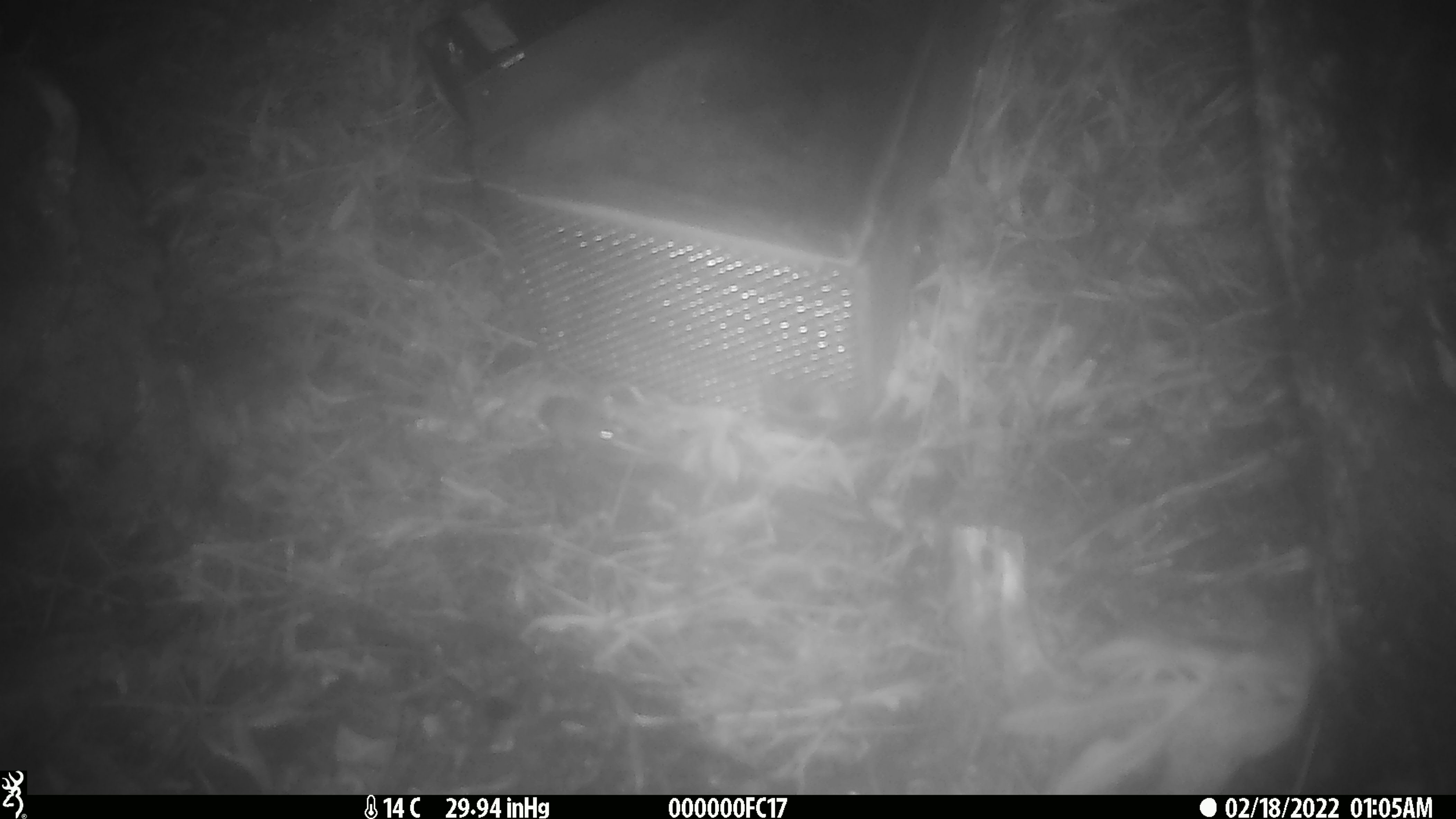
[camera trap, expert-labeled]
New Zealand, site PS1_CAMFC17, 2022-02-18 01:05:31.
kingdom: Animalia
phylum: Chordata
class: Mammalia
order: Rodentia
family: Muridae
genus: Mus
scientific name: Mus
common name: mouse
Mouse (Mus).